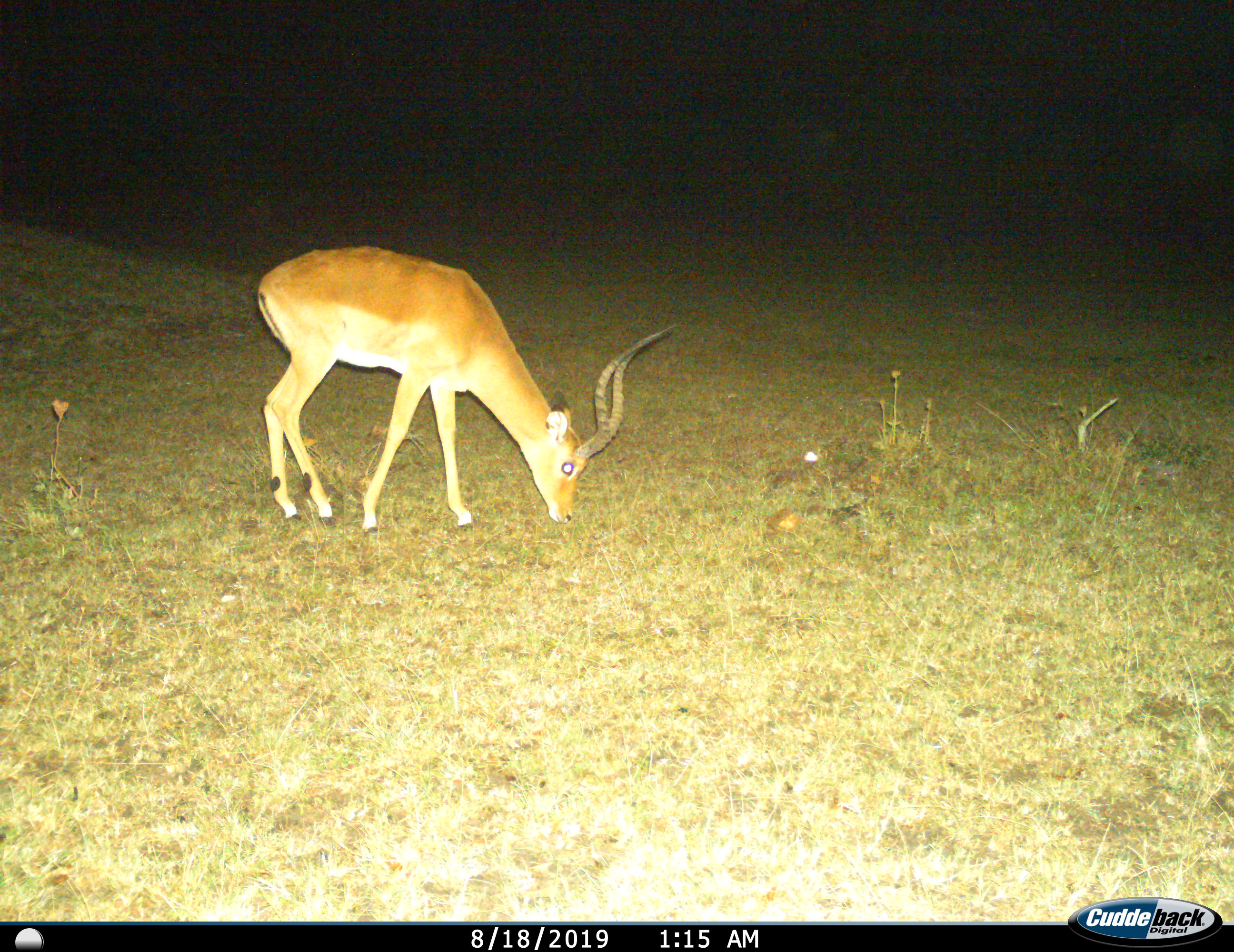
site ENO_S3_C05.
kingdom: Animalia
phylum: Chordata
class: Mammalia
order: Artiodactyla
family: Bovidae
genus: Aepyceros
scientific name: Aepyceros melampus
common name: impala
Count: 1.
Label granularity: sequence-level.